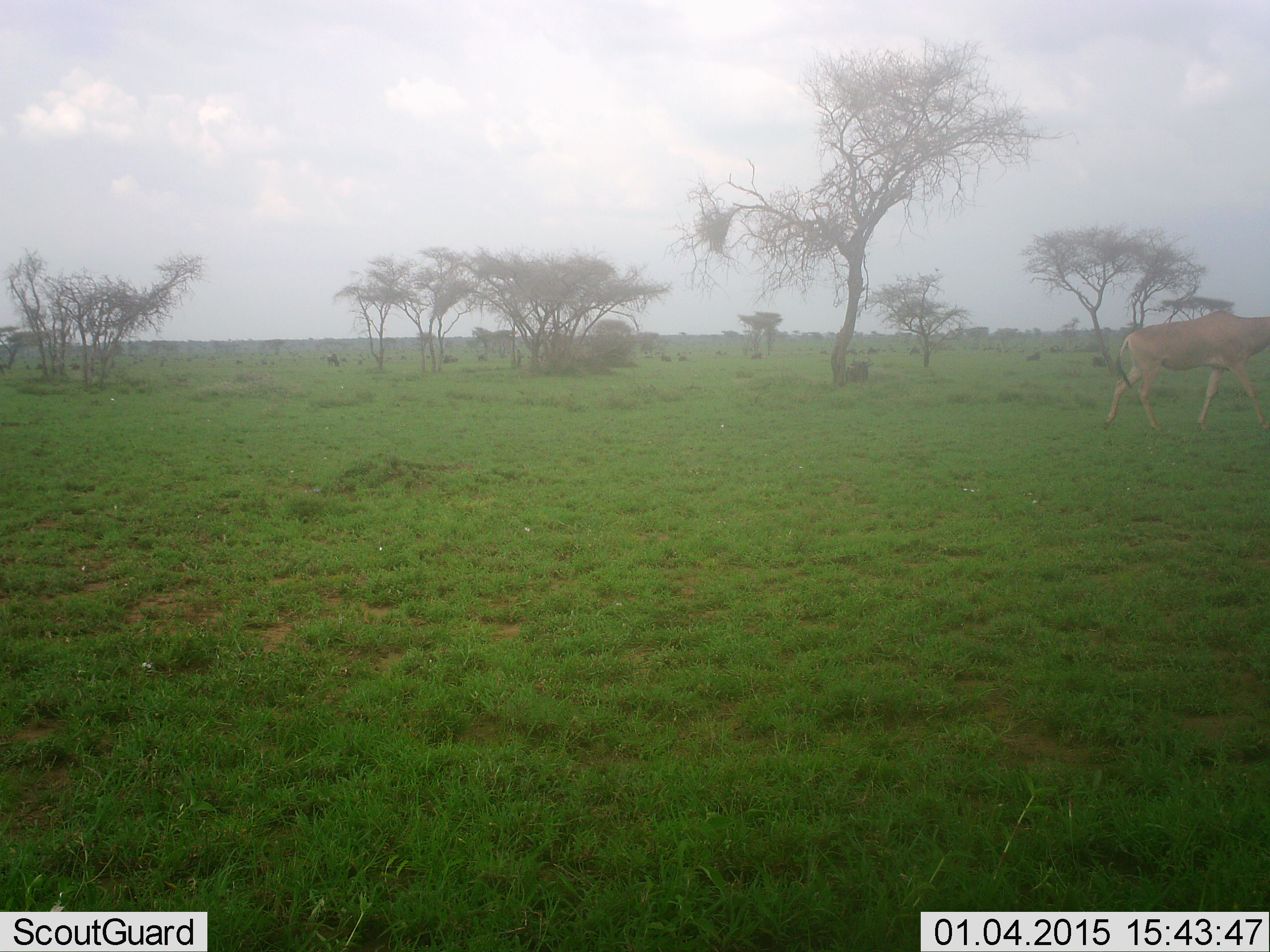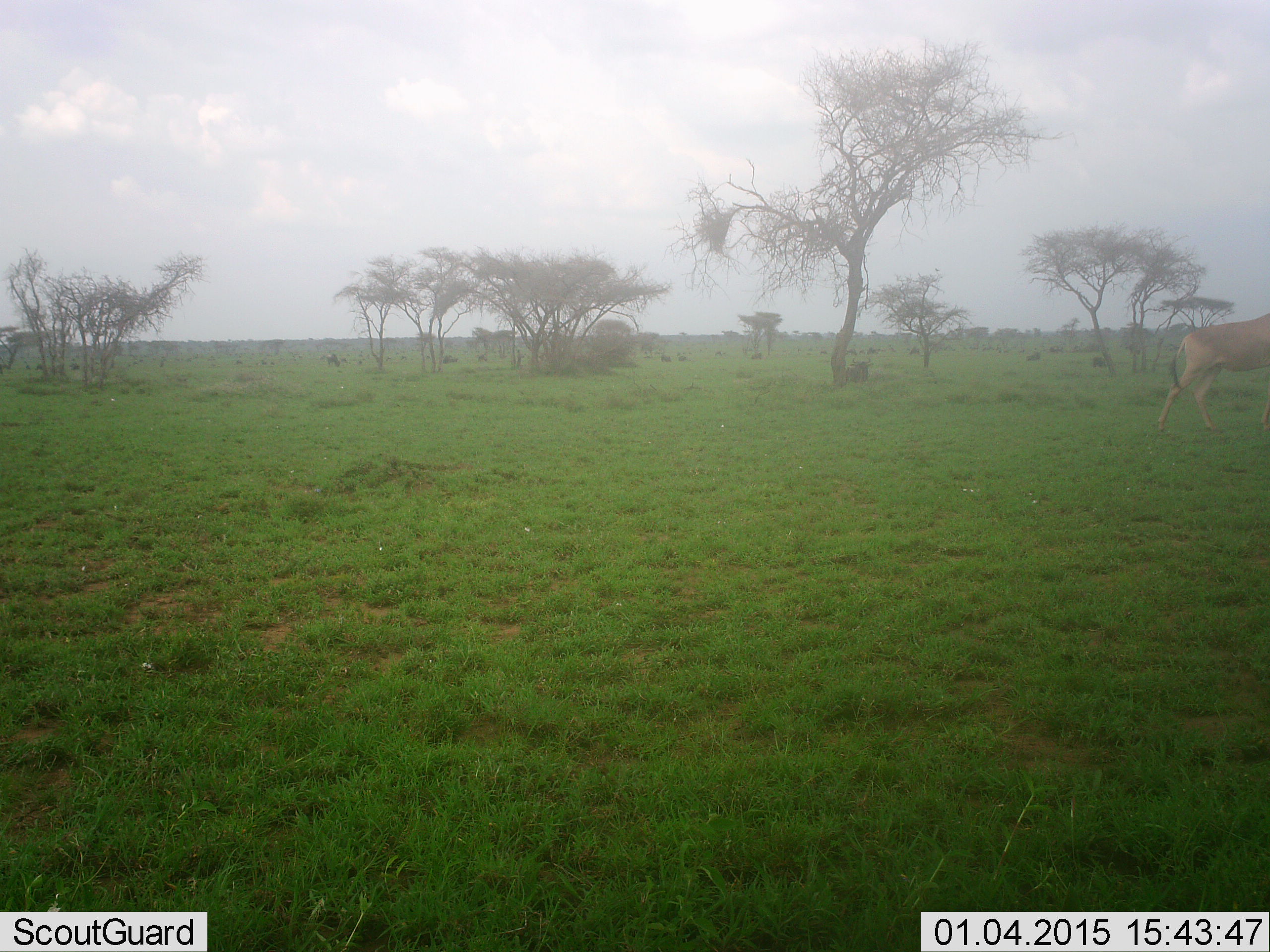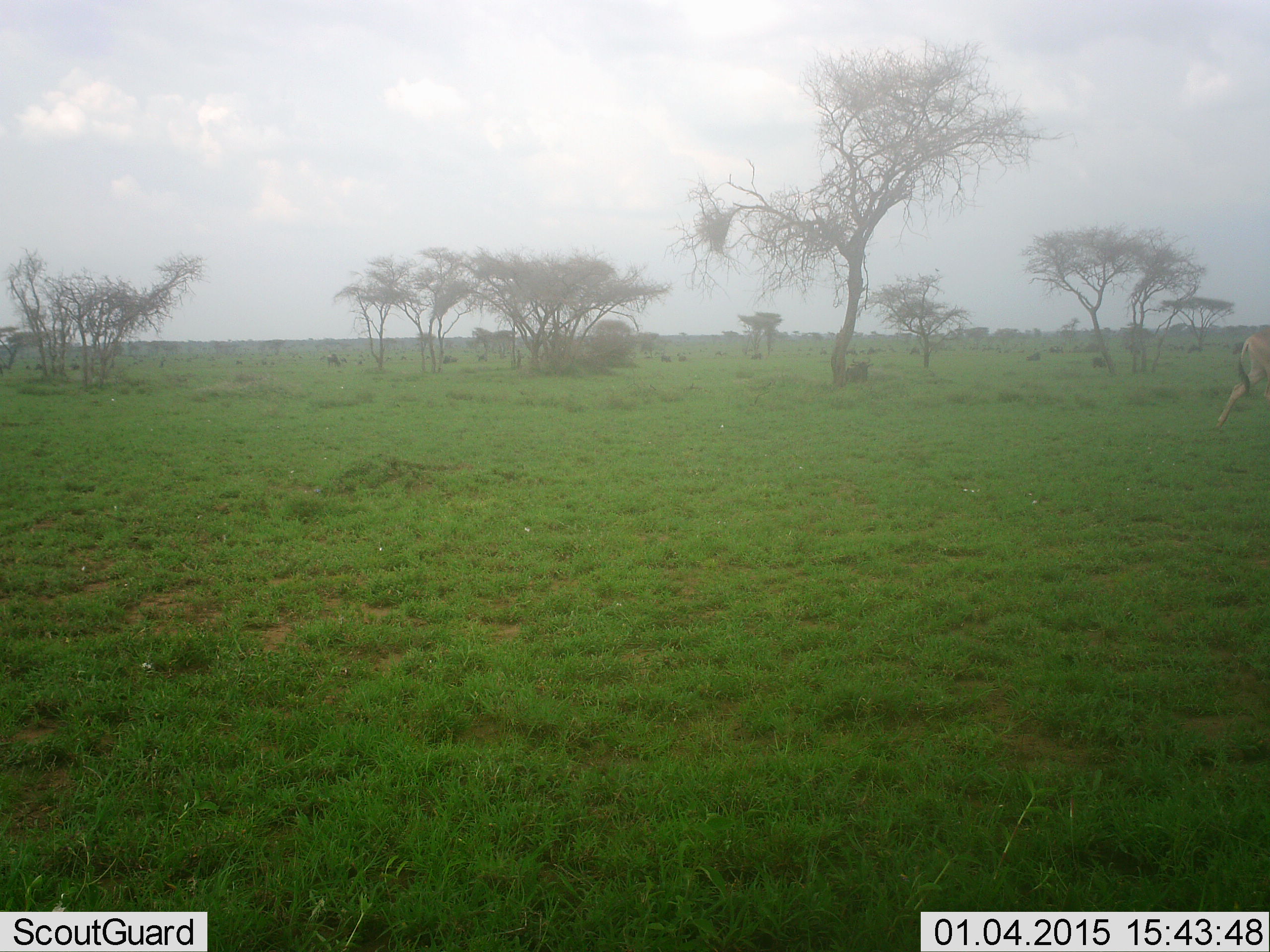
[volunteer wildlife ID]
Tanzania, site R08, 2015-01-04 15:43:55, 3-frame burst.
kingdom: Animalia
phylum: Chordata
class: Mammalia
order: Artiodactyla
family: Bovidae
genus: Alcelaphus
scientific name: Alcelaphus buselaphus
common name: hartebeest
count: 1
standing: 10%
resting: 0%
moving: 100%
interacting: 0%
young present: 0%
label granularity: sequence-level